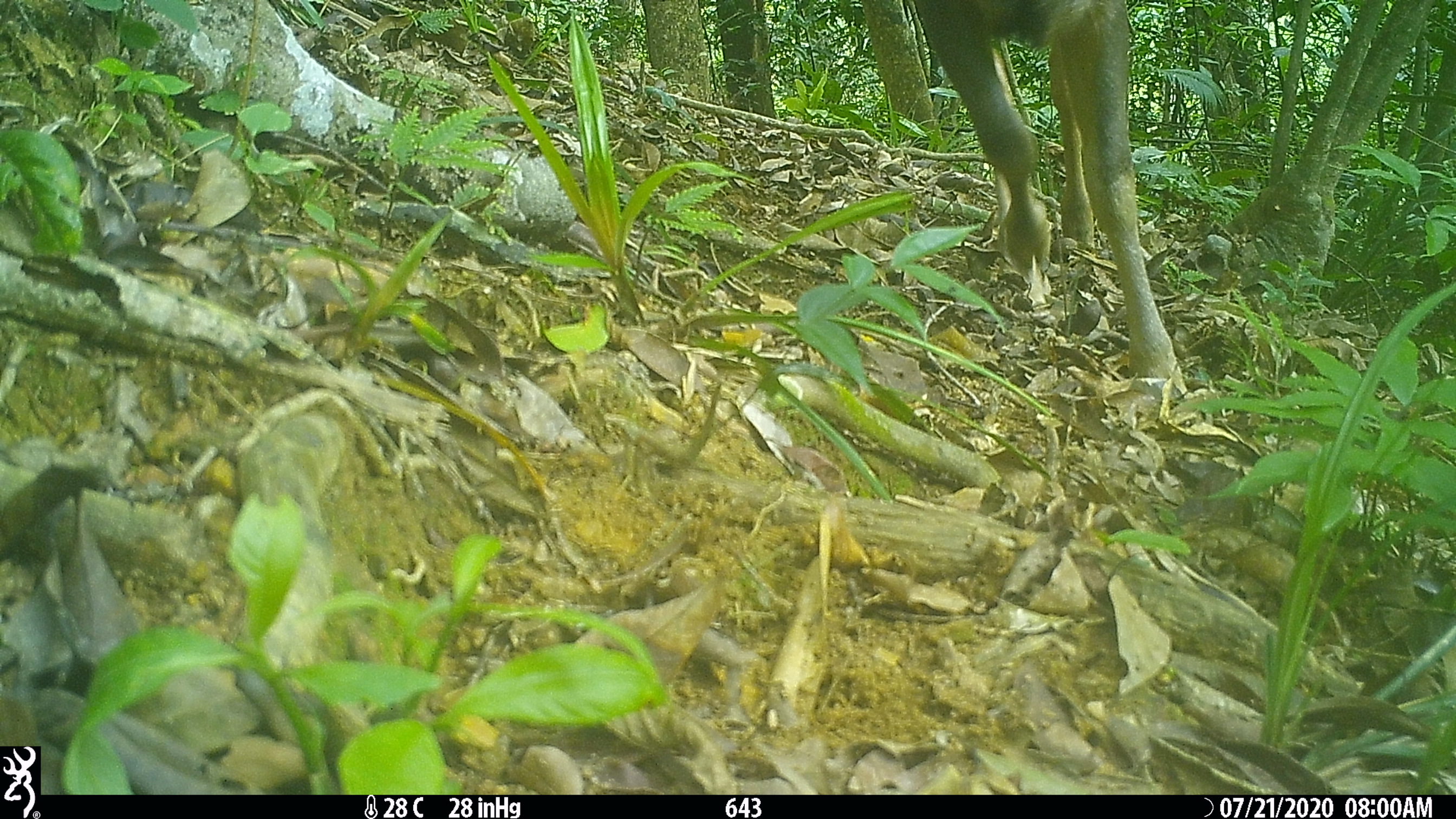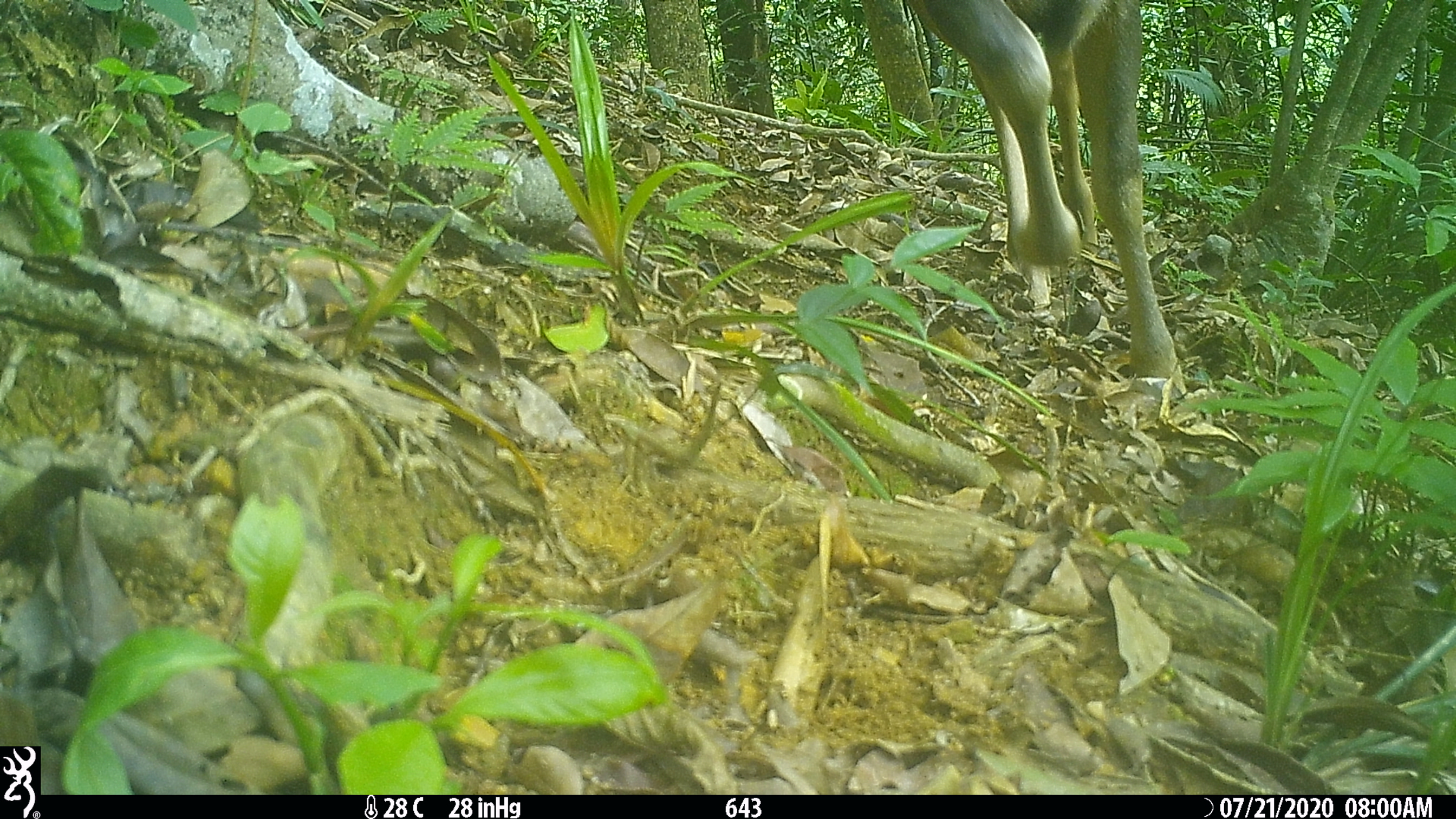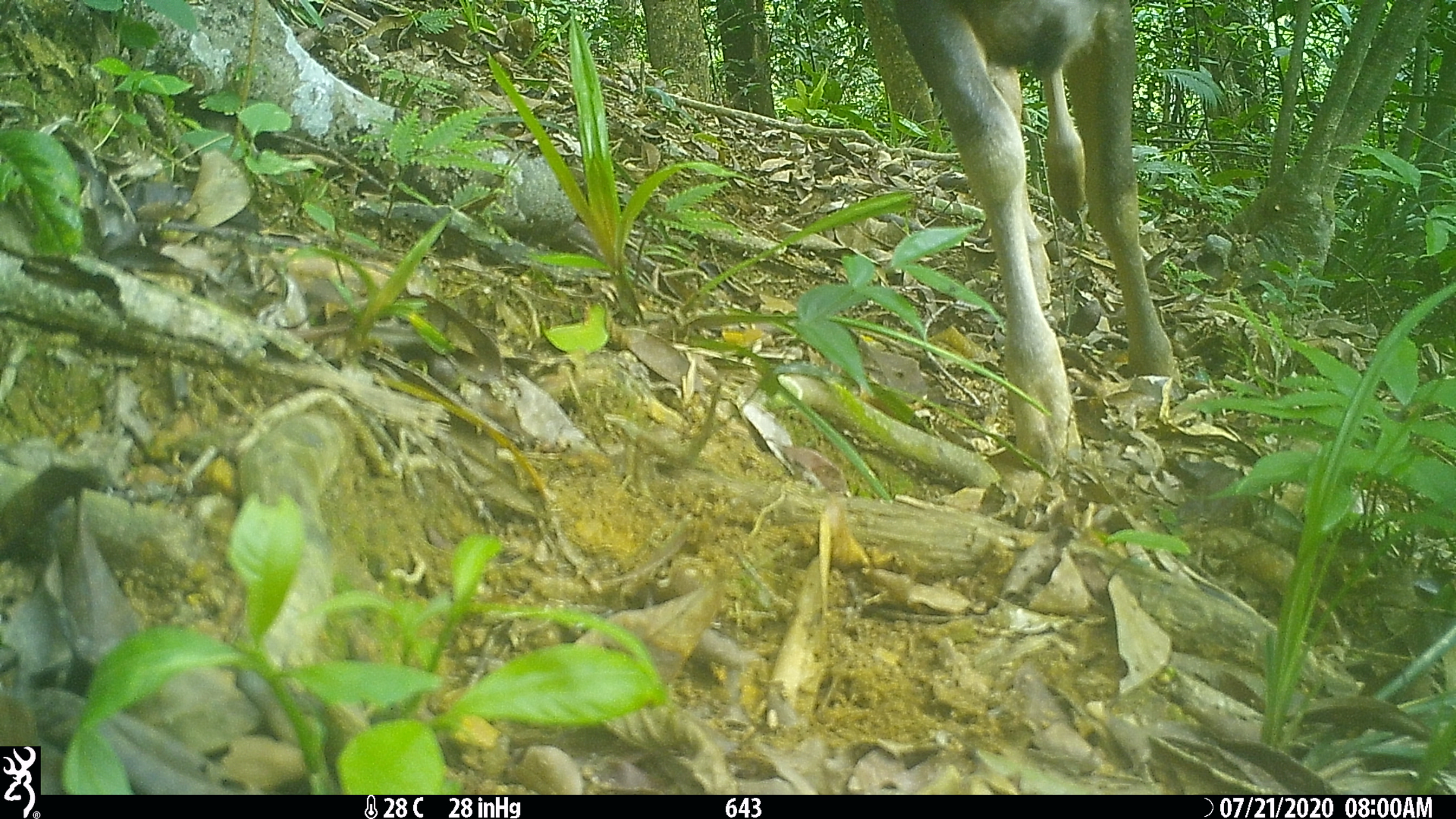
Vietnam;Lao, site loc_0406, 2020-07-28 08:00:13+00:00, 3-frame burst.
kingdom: Animalia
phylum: Chordata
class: Mammalia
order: Artiodactyla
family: Cervidae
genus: Rusa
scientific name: Rusa unicolor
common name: sambar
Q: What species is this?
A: Sambar (Rusa unicolor).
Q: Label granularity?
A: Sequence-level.